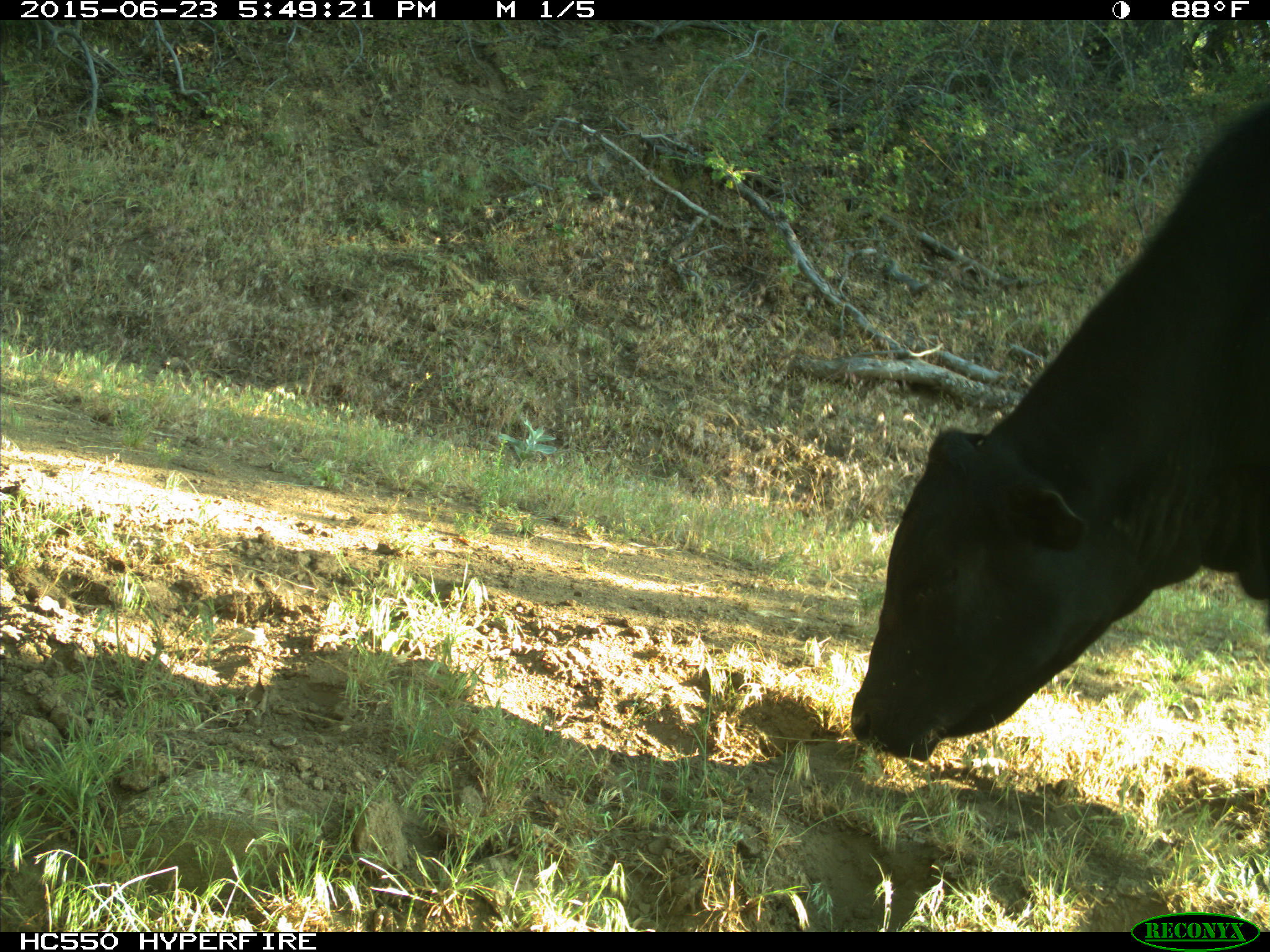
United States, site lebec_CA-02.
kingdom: Animalia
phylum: Chordata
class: Mammalia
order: Artiodactyla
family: Bovidae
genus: Bos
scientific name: Bos taurus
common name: domestic cow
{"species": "Bos taurus (domestic cow)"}